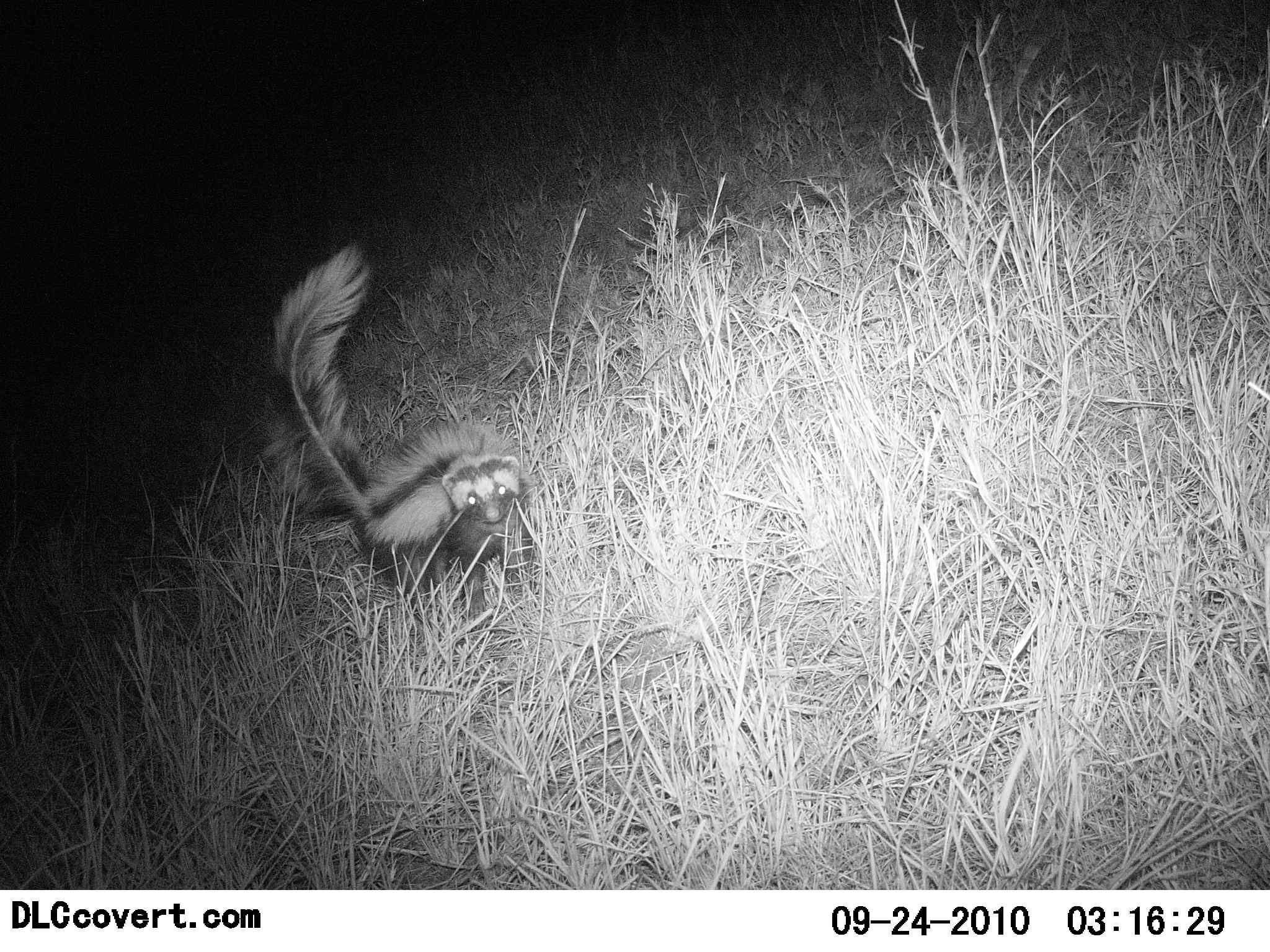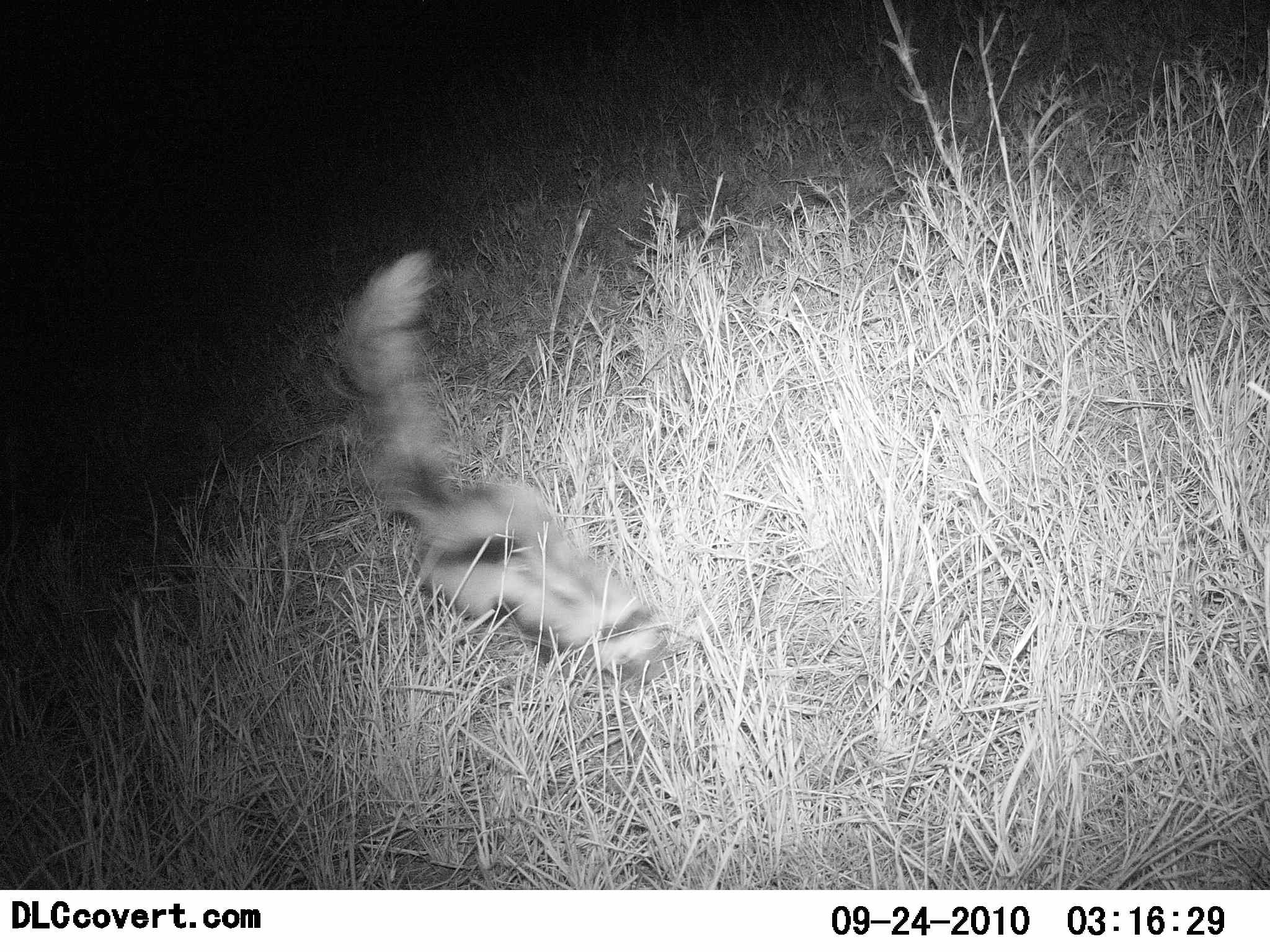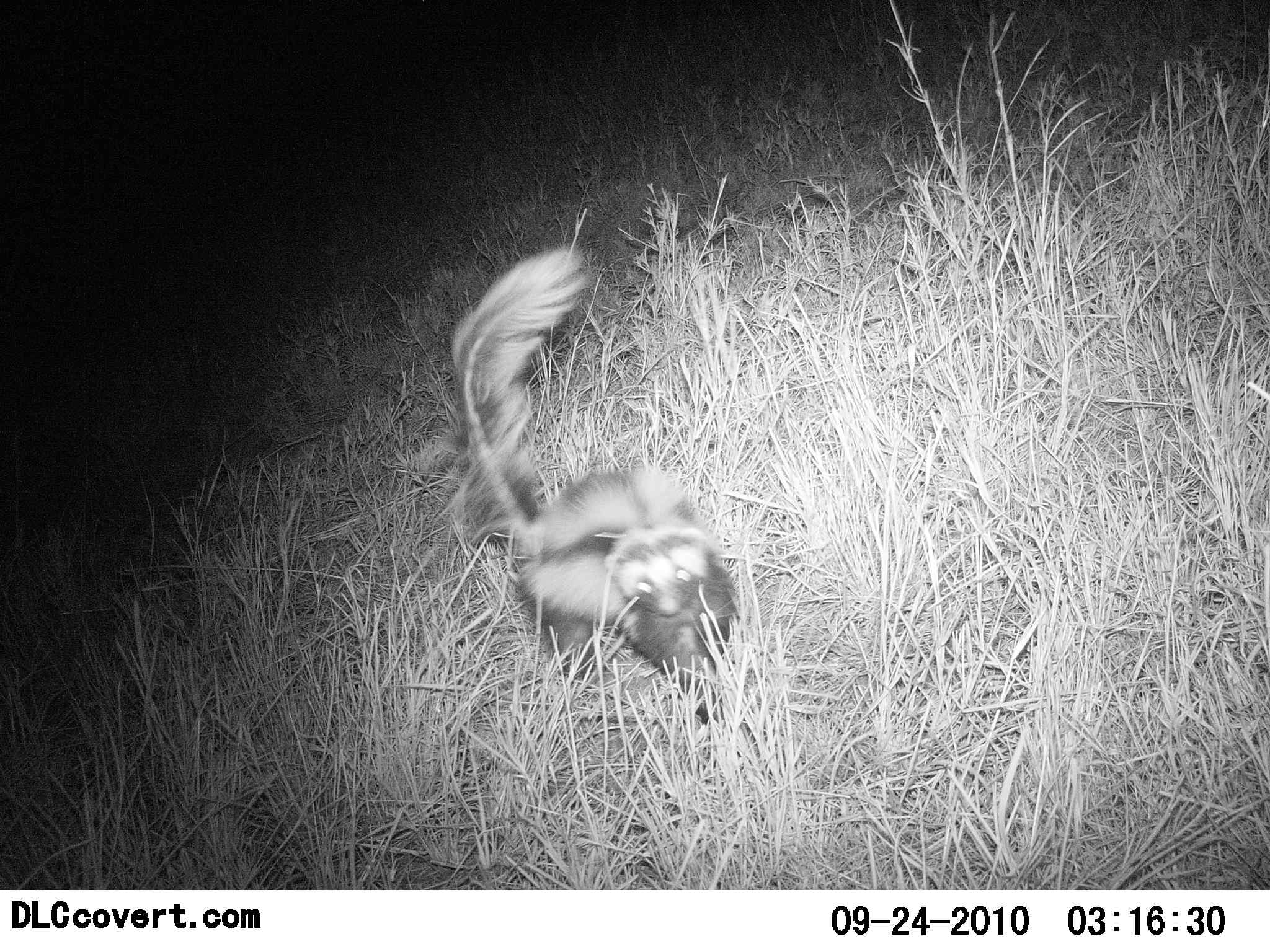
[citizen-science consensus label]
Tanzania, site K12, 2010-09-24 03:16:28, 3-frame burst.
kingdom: Animalia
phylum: Chordata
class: Mammalia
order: Carnivora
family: Mustelidae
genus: Ictonyx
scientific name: Ictonyx striatus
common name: zorilla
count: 1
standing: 6%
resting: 0%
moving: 94%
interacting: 0%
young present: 0%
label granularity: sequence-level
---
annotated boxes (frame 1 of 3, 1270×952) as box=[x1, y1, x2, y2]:
animal: box=[247, 242, 538, 622]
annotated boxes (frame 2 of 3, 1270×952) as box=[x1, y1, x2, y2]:
animal: box=[332, 249, 673, 689]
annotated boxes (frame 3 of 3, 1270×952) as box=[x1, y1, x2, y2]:
animal: box=[450, 245, 786, 748]